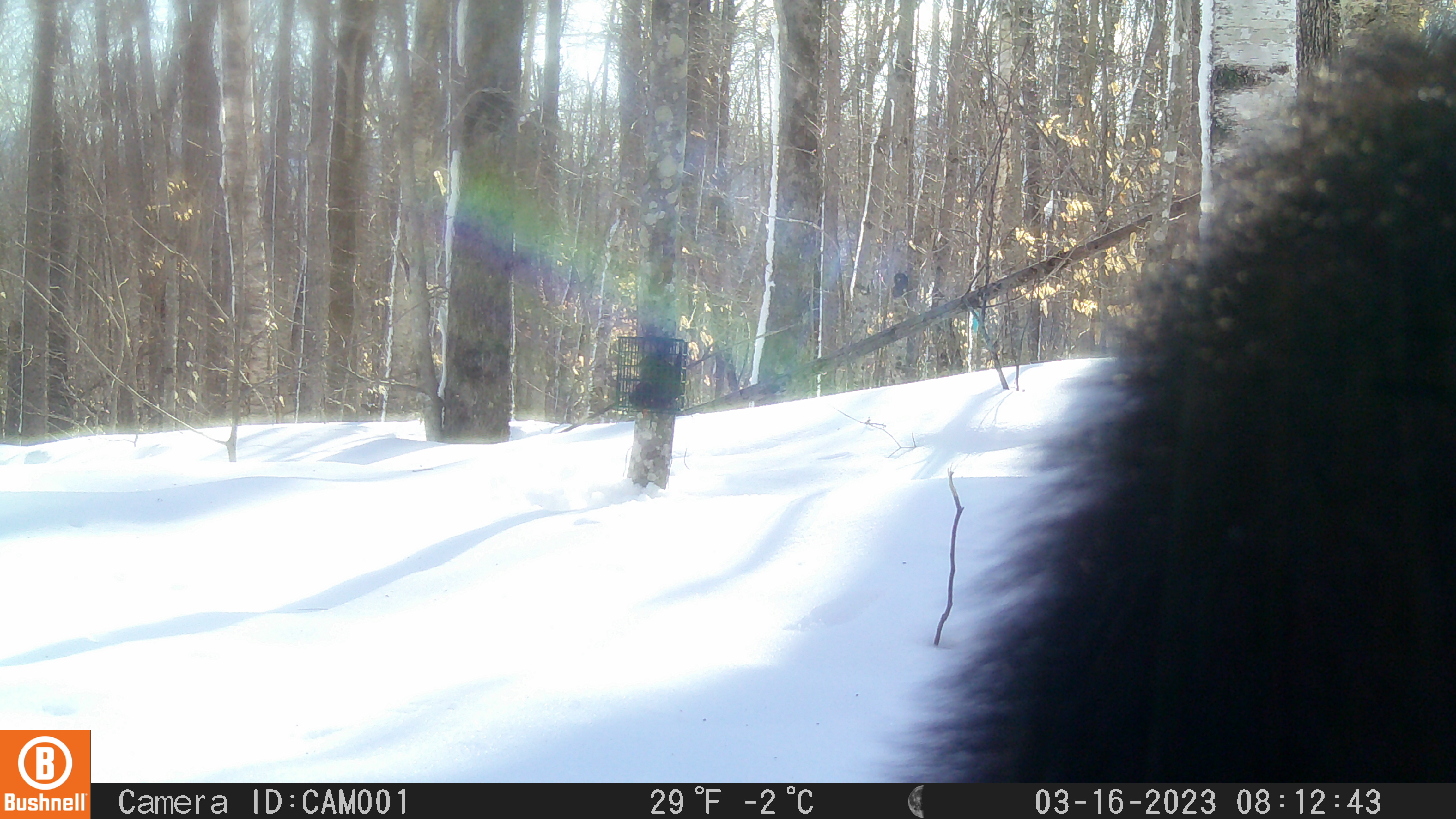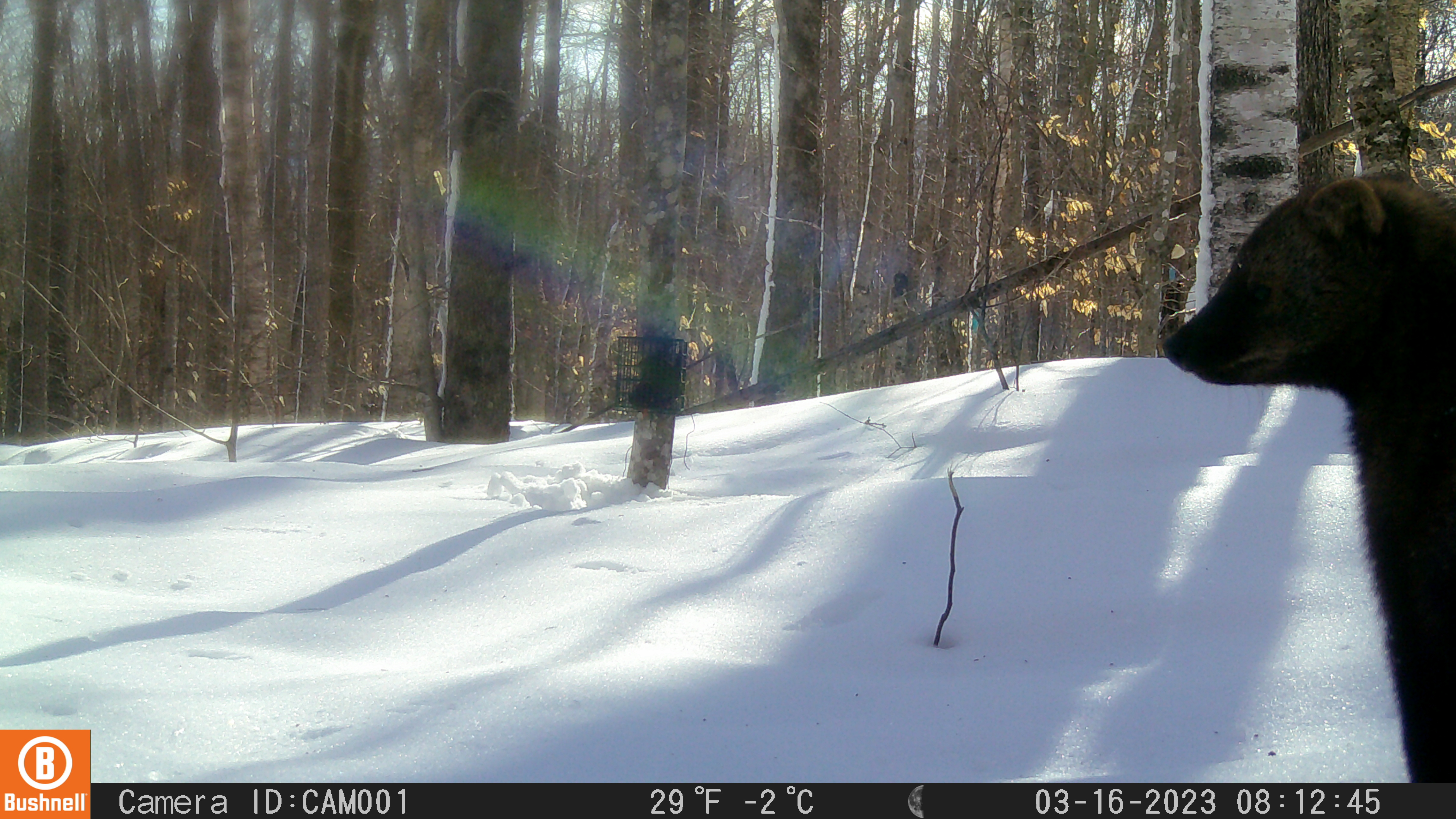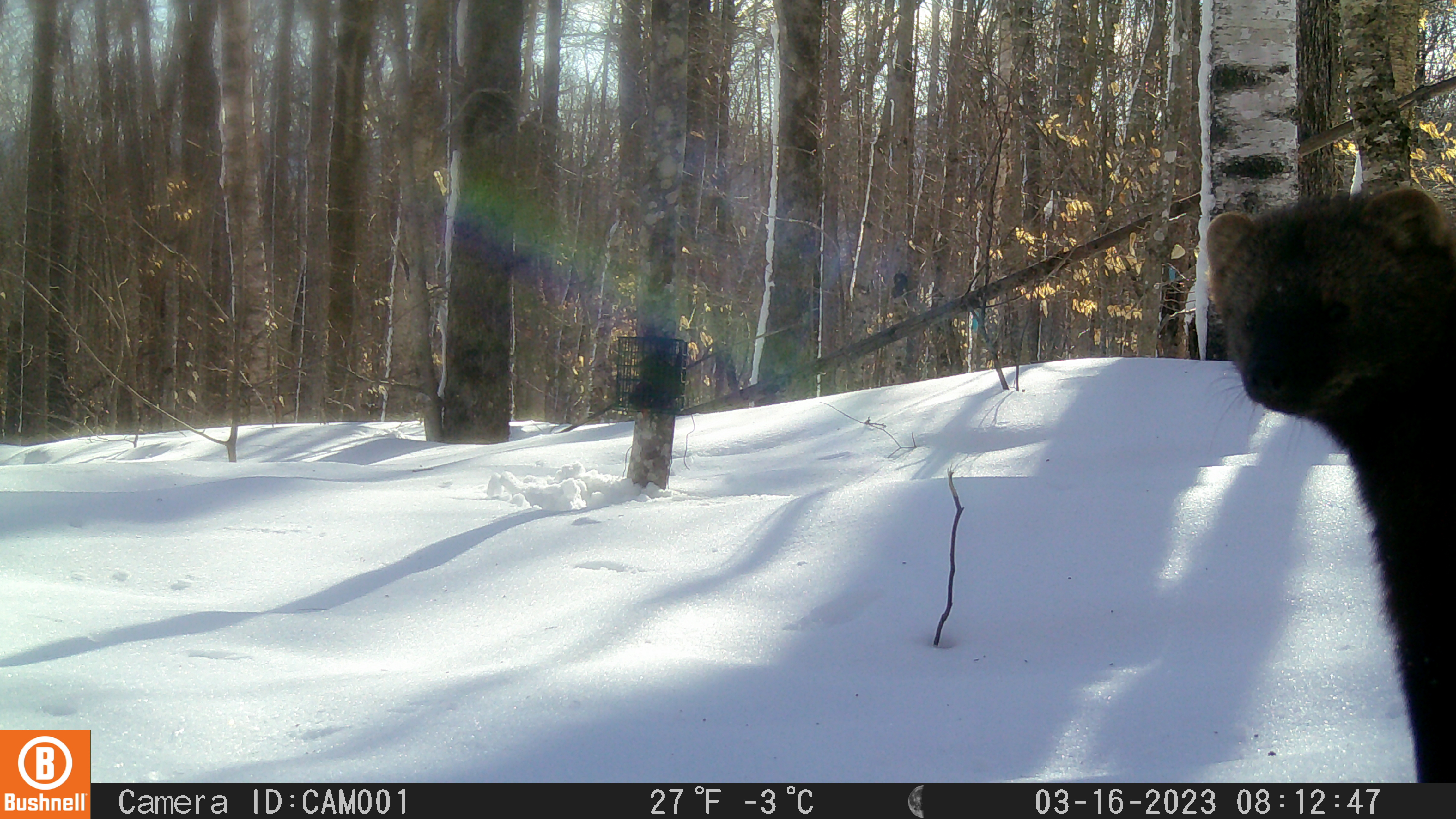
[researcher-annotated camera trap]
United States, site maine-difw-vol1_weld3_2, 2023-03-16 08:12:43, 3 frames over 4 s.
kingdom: Animalia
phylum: Chordata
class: Mammalia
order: Carnivora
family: Mustelidae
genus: Pekania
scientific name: Pekania pennanti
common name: fisher